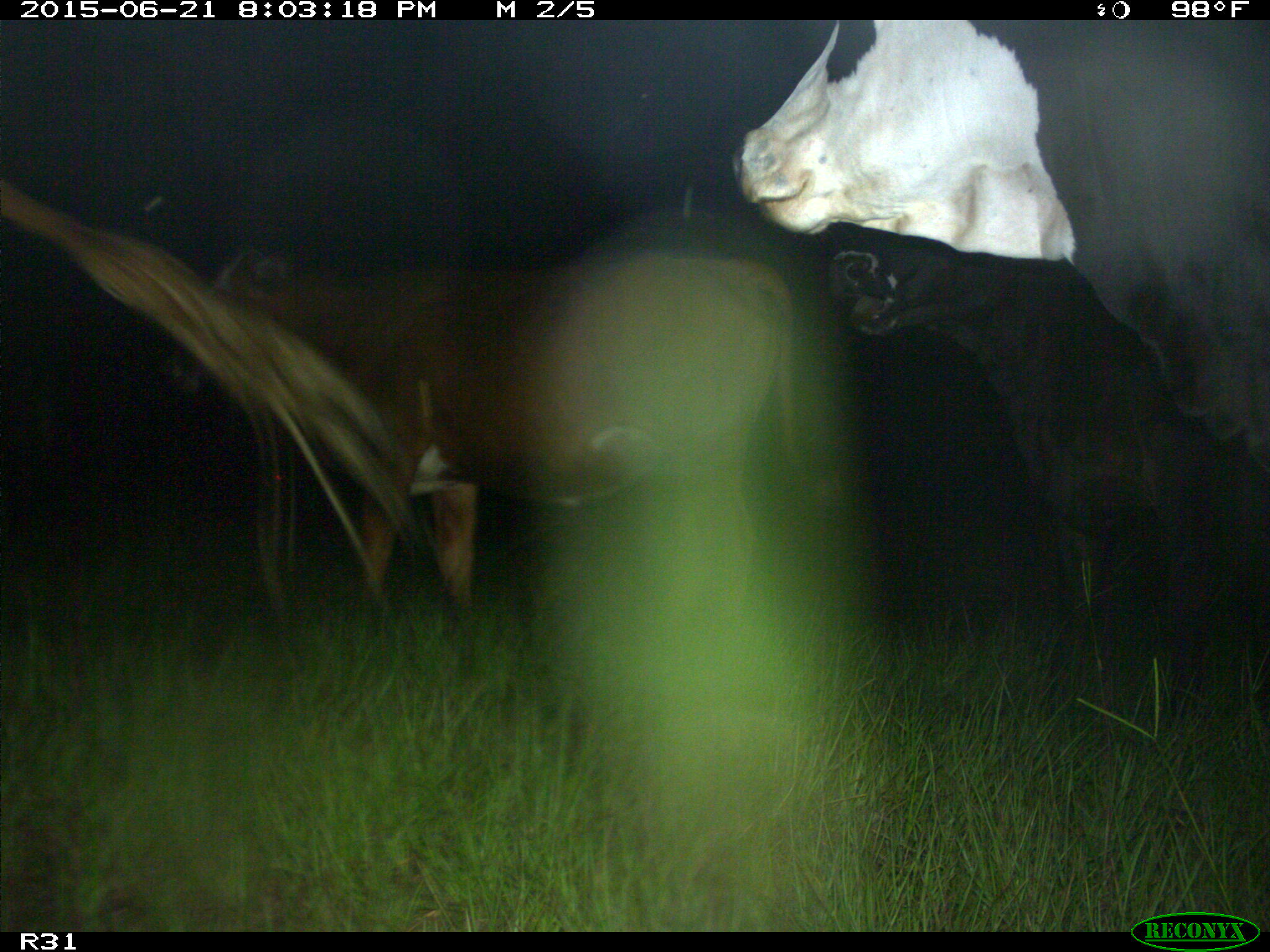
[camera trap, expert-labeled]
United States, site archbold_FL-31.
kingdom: Animalia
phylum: Chordata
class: Mammalia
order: Artiodactyla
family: Bovidae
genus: Bos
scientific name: Bos taurus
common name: domestic cow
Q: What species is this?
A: Bos taurus (domestic cow).